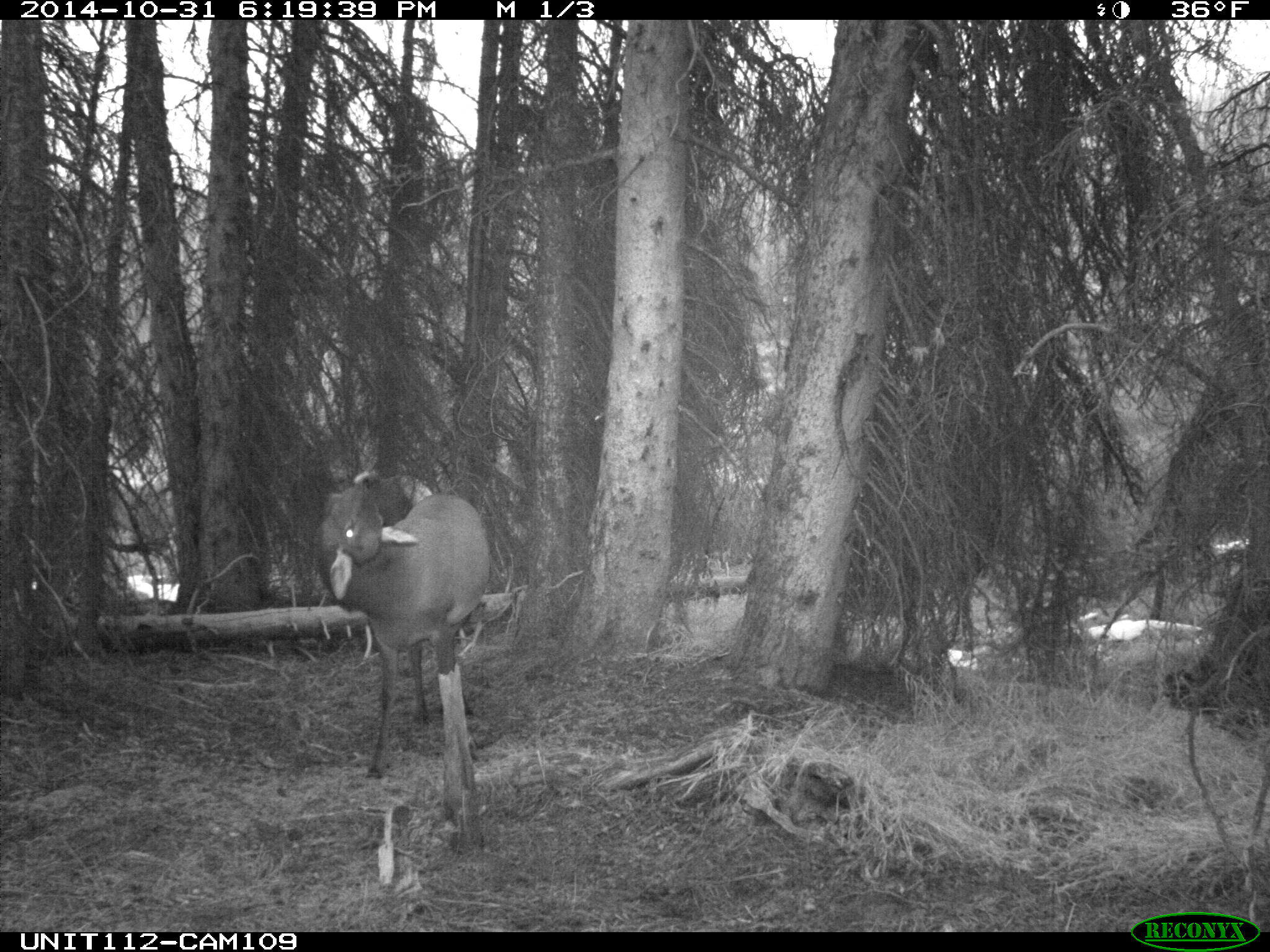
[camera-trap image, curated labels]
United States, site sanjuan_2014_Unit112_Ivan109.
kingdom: Animalia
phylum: Chordata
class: Mammalia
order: Artiodactyla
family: Cervidae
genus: Cervus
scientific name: Cervus elaphus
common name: red deer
Cervus elaphus (red deer).